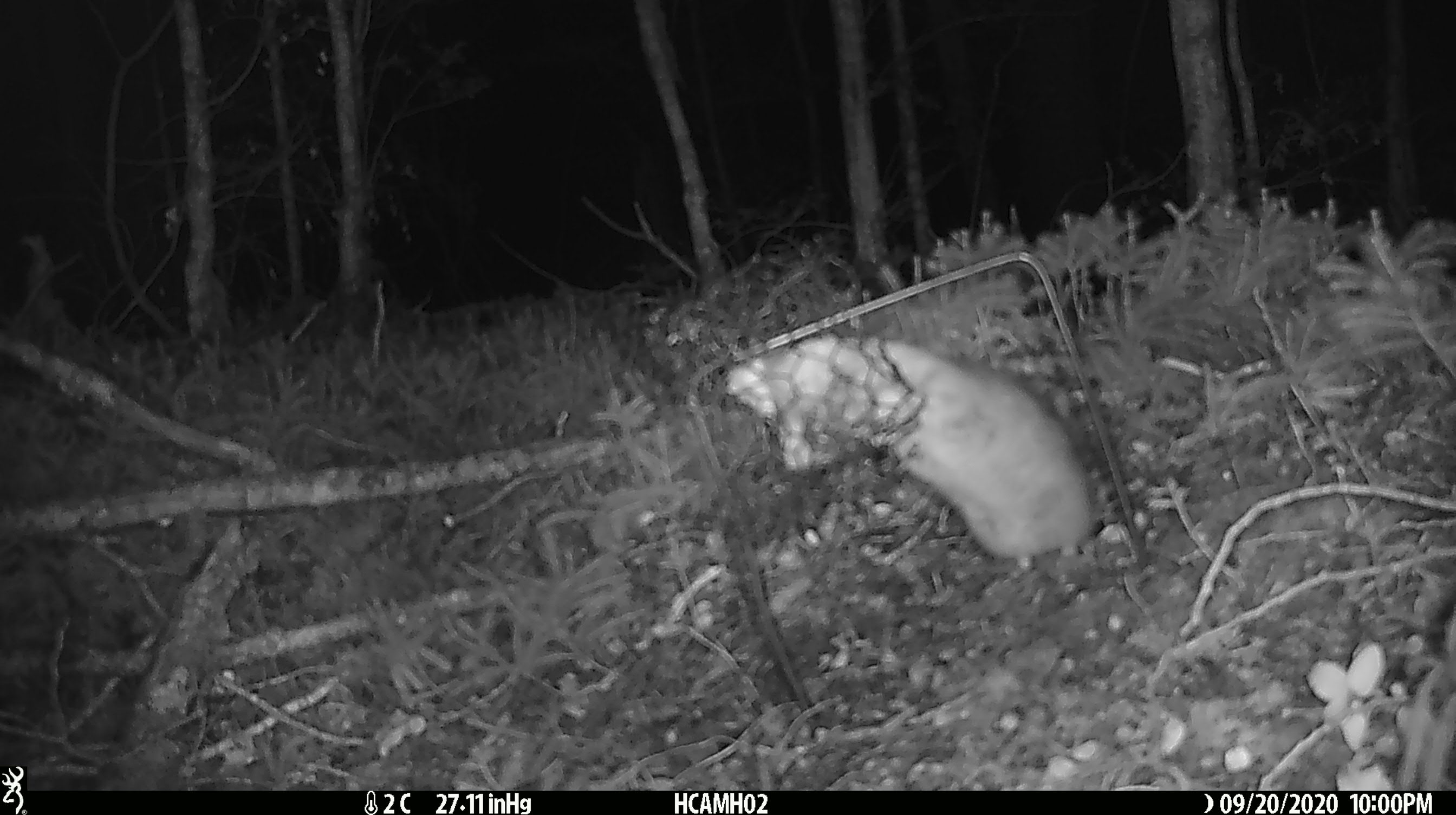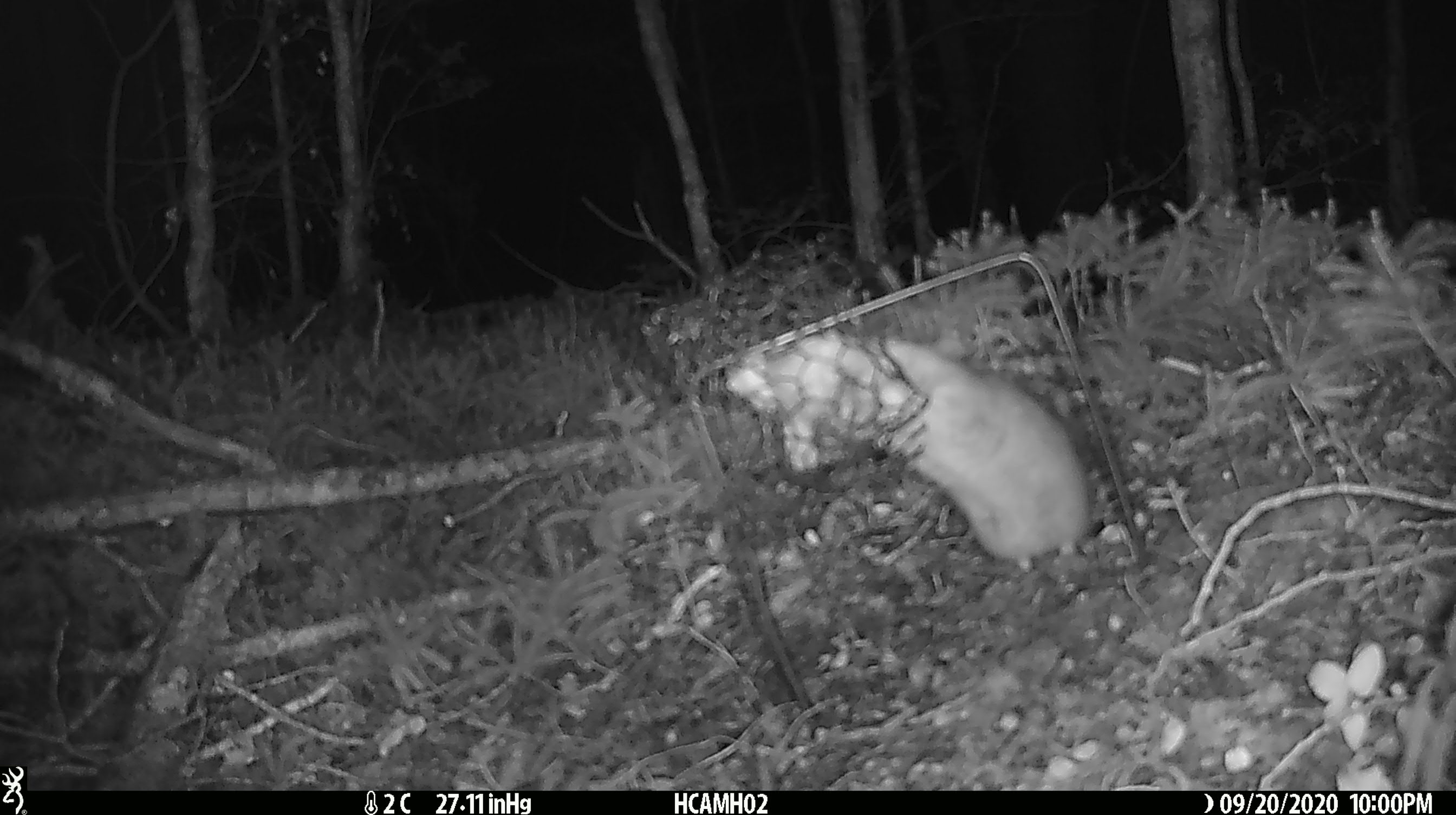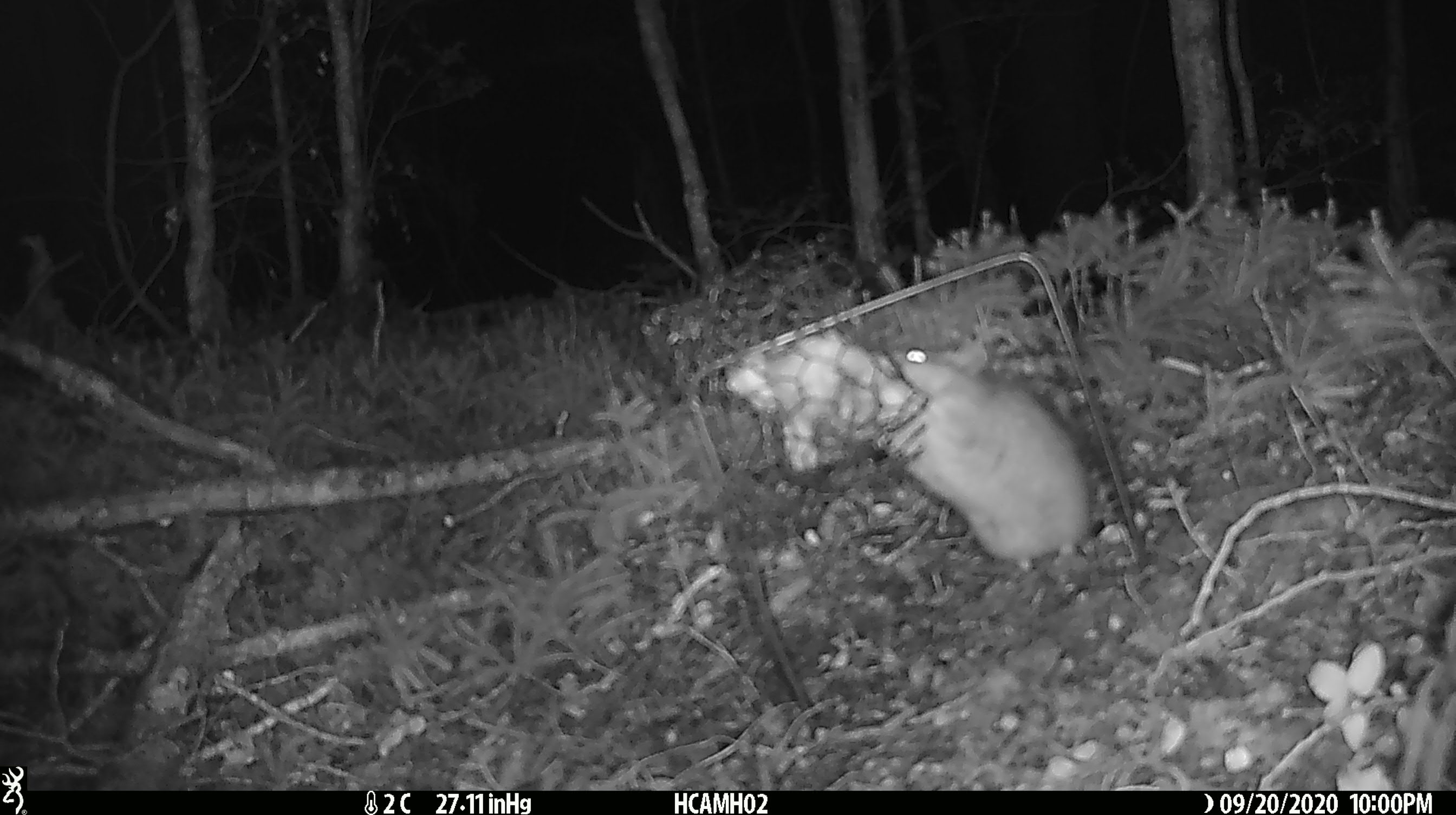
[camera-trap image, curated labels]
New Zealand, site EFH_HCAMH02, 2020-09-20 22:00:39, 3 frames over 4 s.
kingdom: Animalia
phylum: Chordata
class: Mammalia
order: Rodentia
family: Muridae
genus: Rattus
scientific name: Rattus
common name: rat